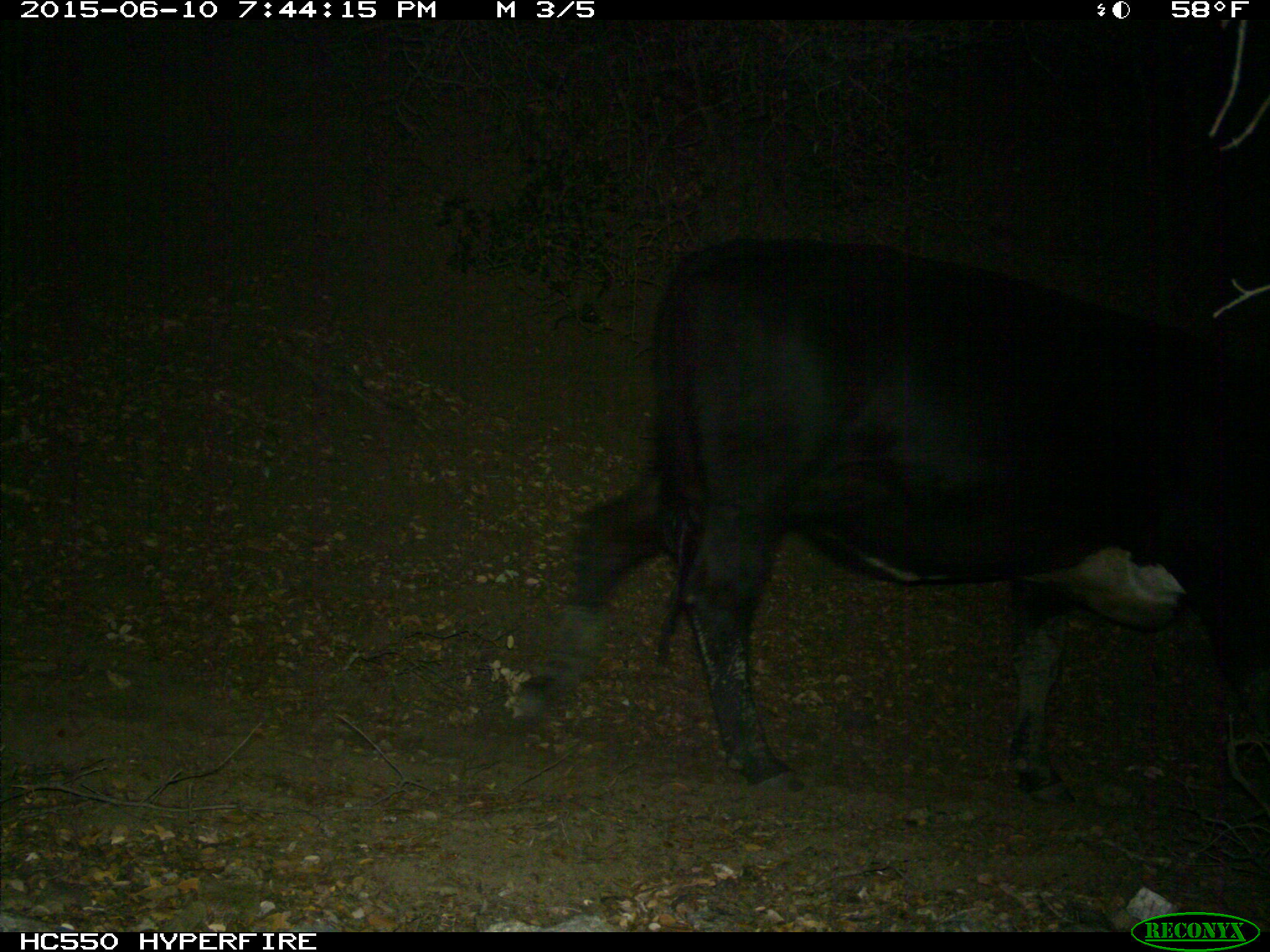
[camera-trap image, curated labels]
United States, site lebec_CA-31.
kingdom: Animalia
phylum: Chordata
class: Mammalia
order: Artiodactyla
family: Bovidae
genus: Bos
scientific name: Bos taurus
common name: domestic cow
Bos taurus (domestic cow).